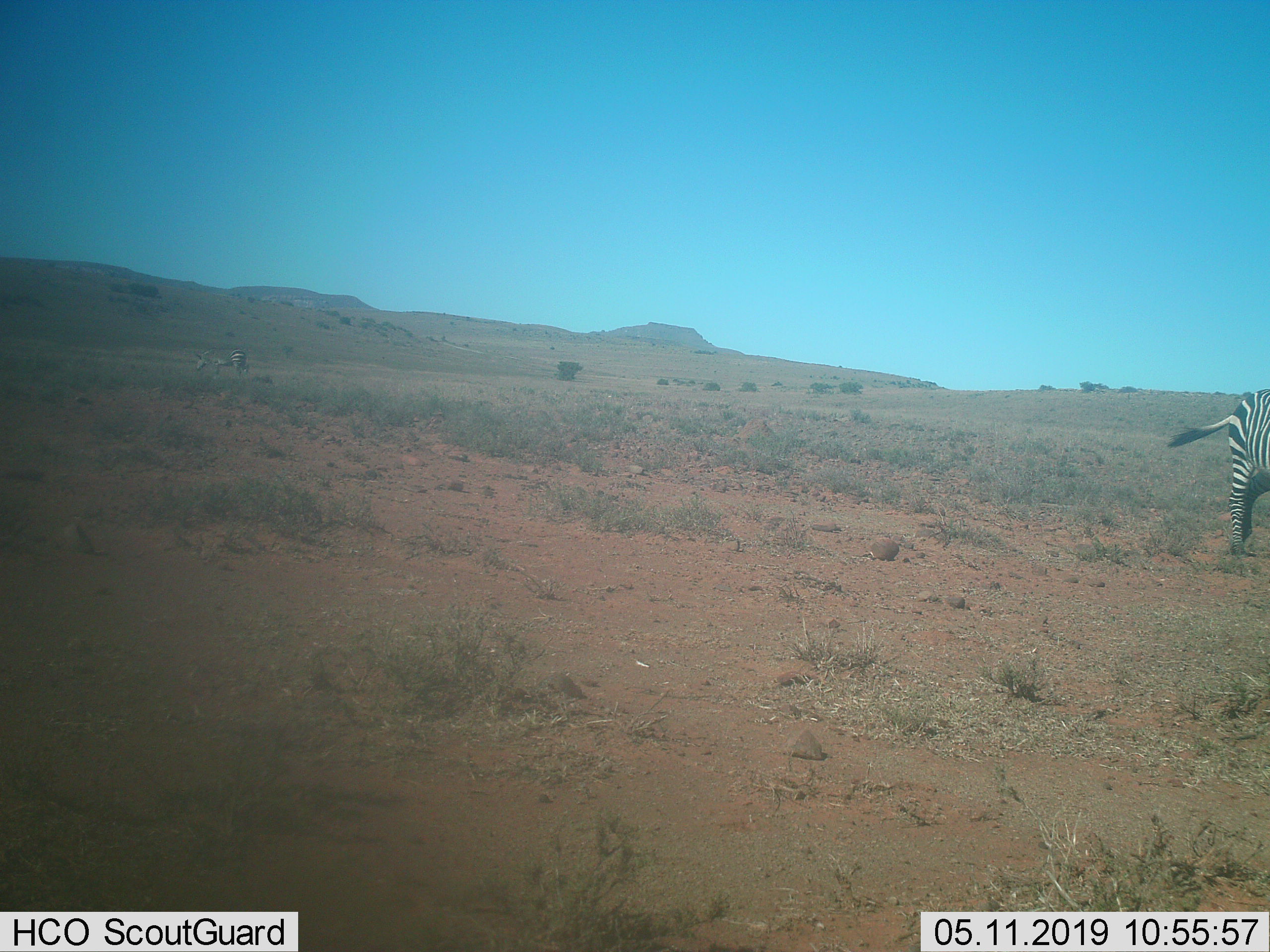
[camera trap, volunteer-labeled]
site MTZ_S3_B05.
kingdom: Animalia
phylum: Chordata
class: Mammalia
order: Perissodactyla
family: Equidae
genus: Equus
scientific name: Equus zebra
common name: mountain zebra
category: zebramountain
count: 2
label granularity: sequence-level